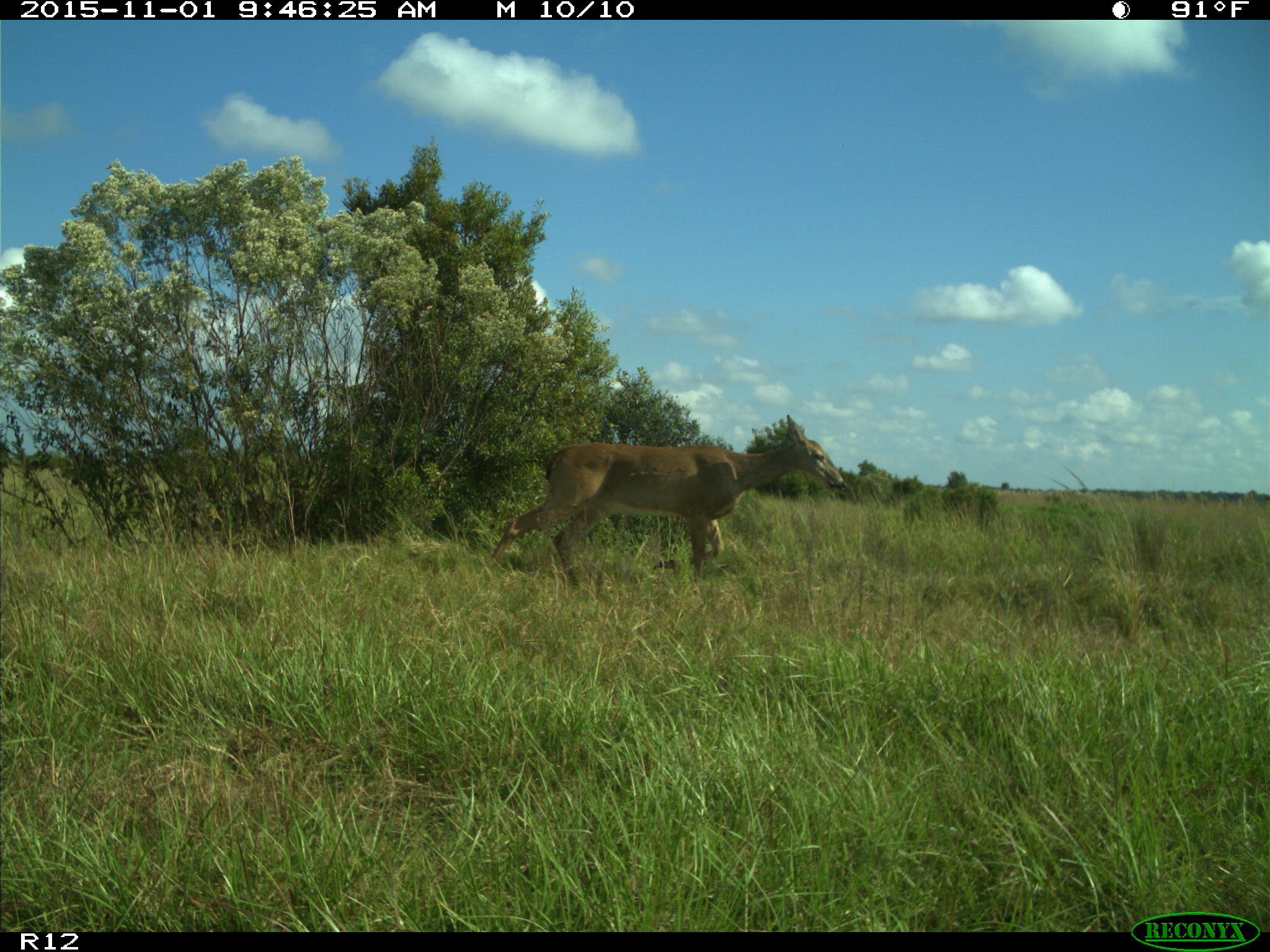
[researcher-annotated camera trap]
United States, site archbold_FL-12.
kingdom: Animalia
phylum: Chordata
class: Mammalia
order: Artiodactyla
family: Cervidae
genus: Odocoileus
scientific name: Odocoileus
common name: deer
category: unidentified deer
Unidentified deer (deer) (Odocoileus).